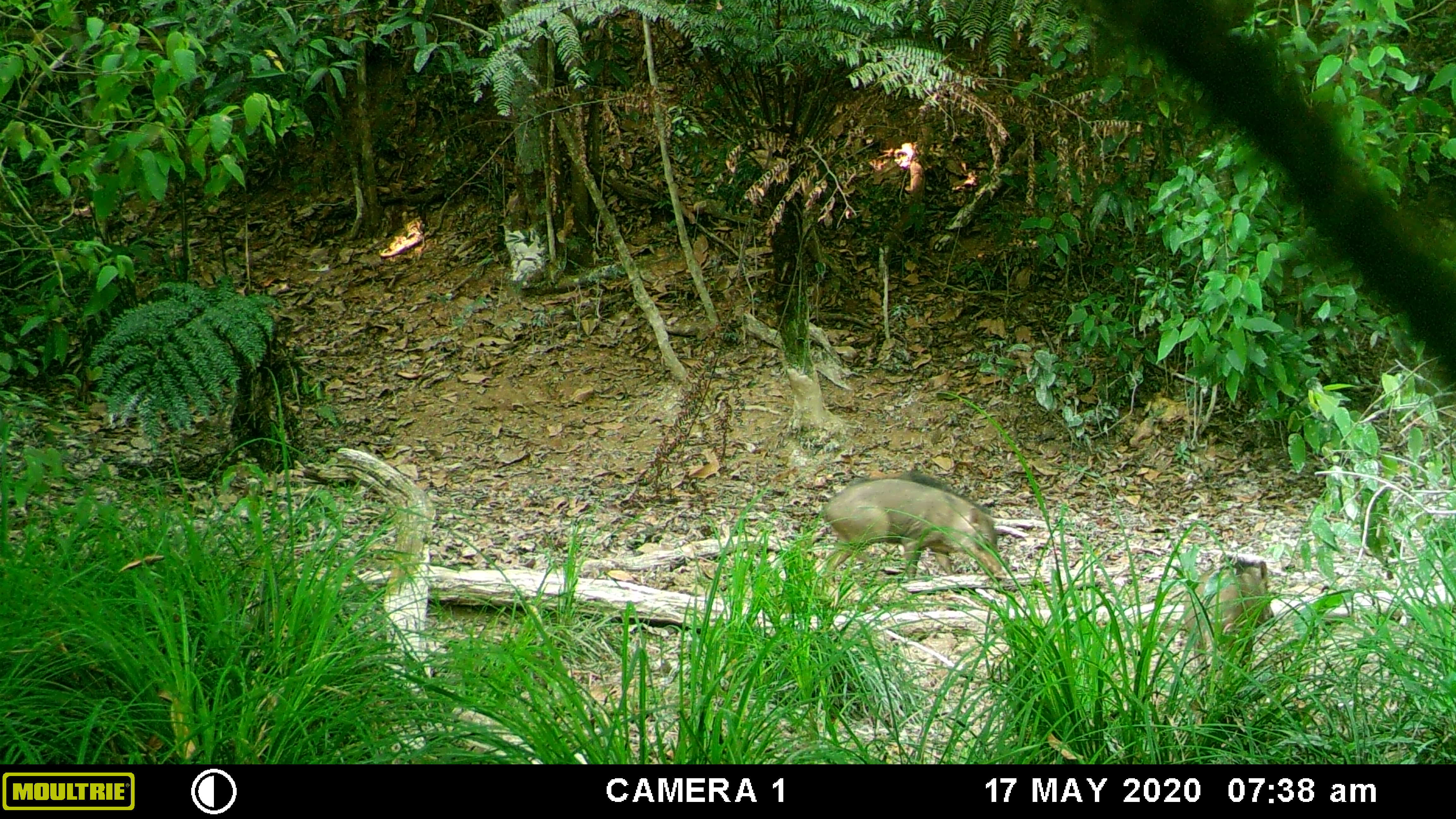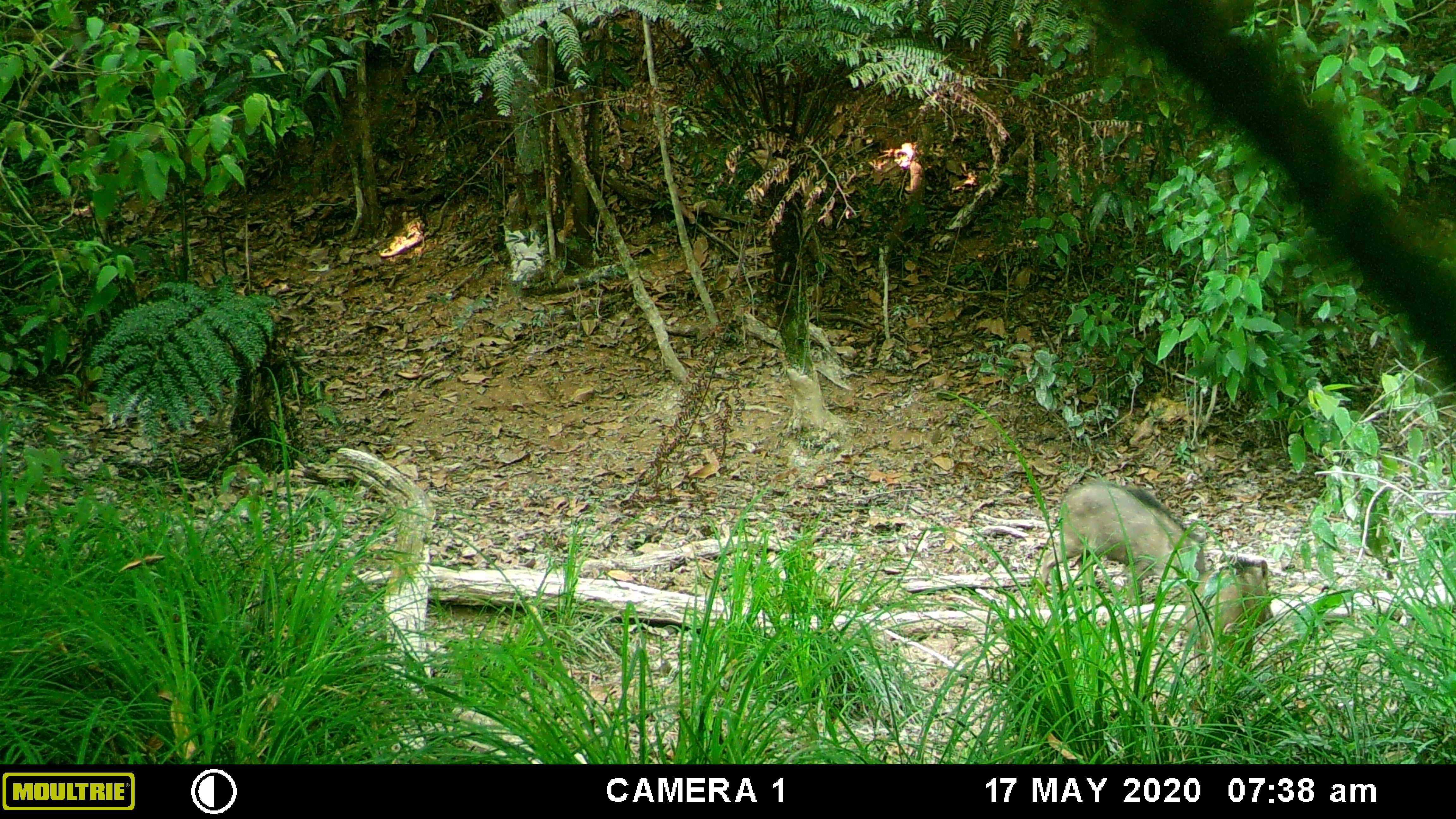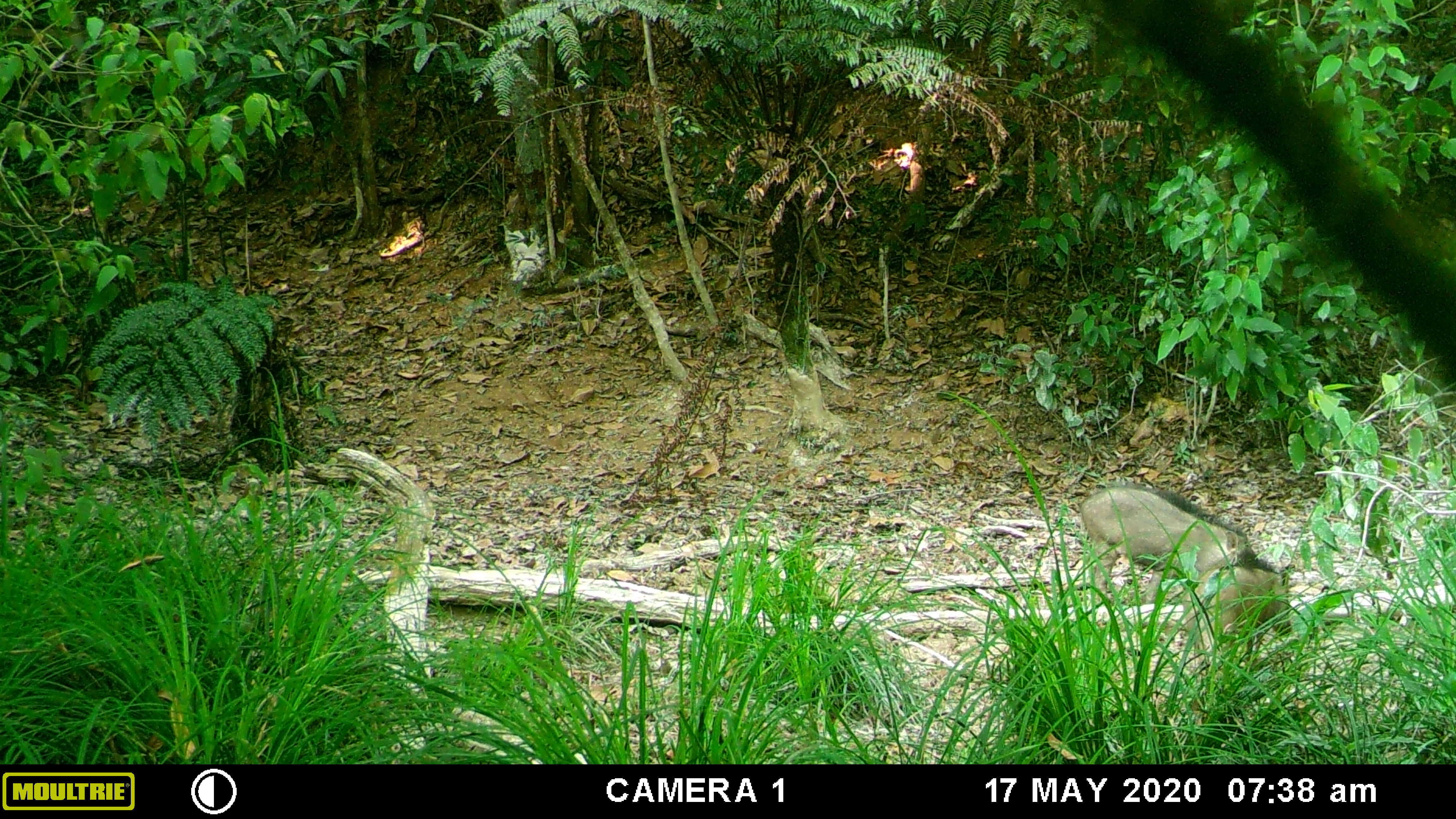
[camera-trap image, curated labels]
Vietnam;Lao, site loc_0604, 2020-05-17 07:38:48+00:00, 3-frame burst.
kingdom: Animalia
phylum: Chordata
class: Mammalia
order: Artiodactyla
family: Suidae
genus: Sus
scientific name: Sus scrofa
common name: eurasian wild pig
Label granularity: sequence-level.